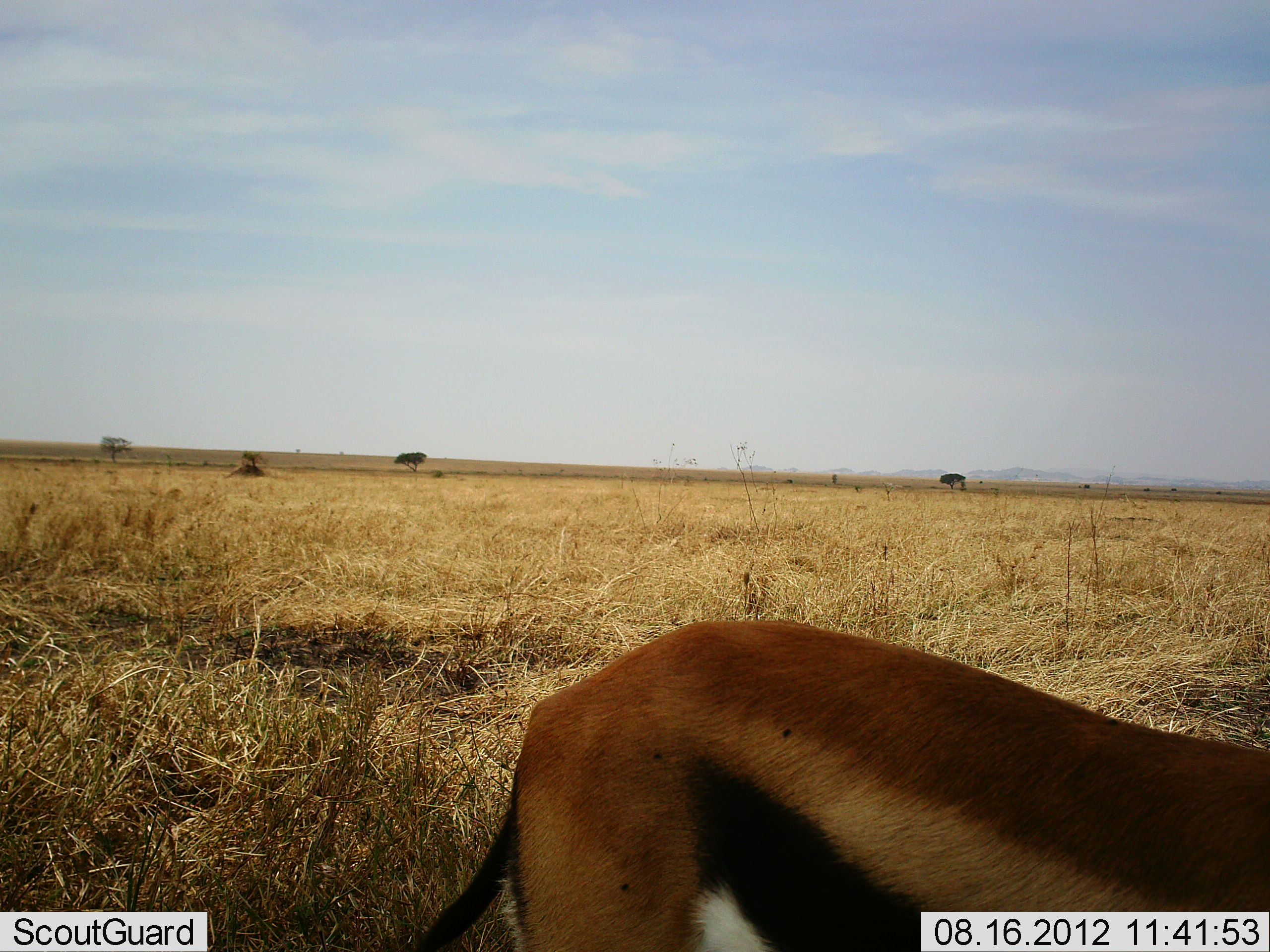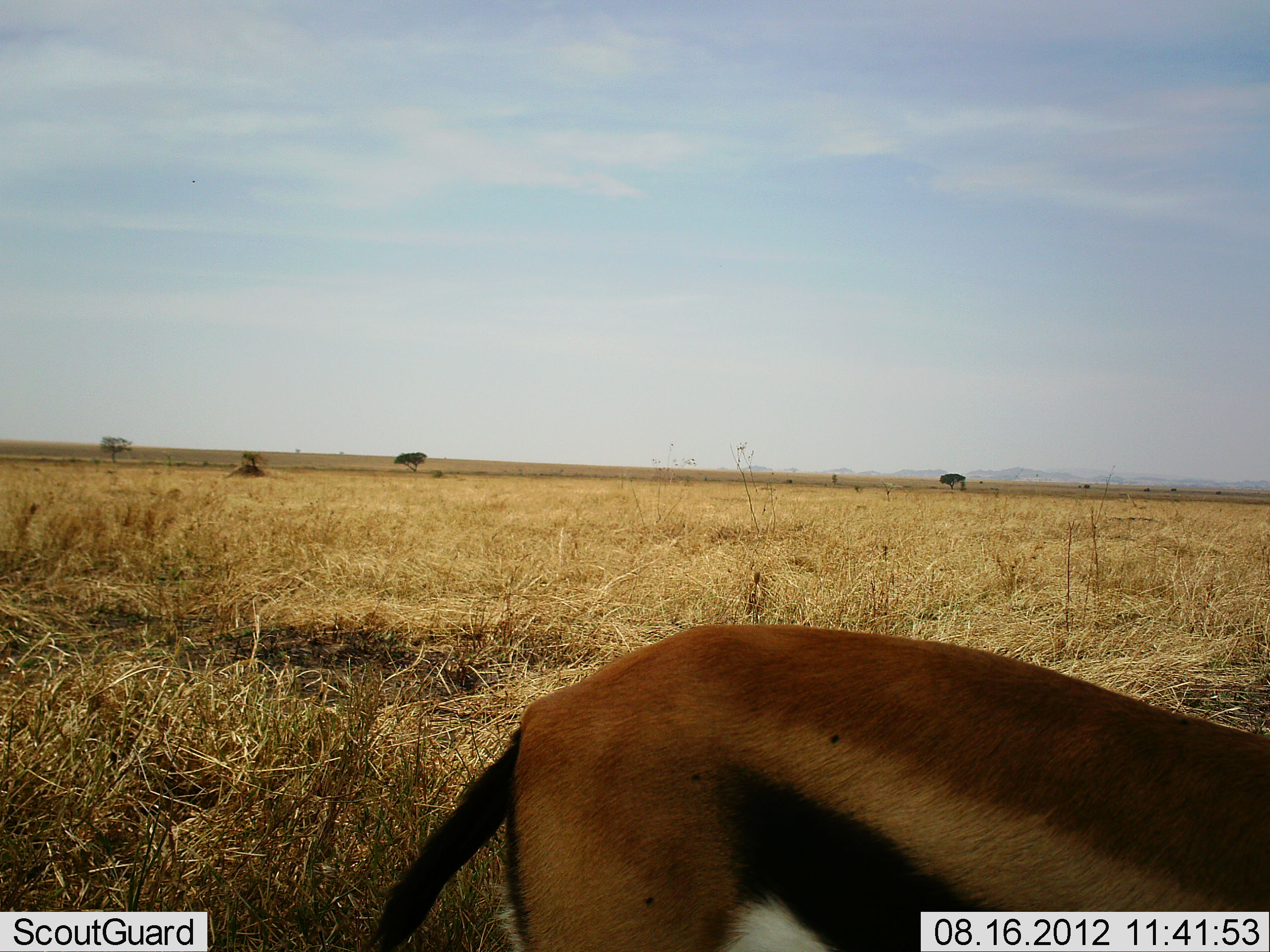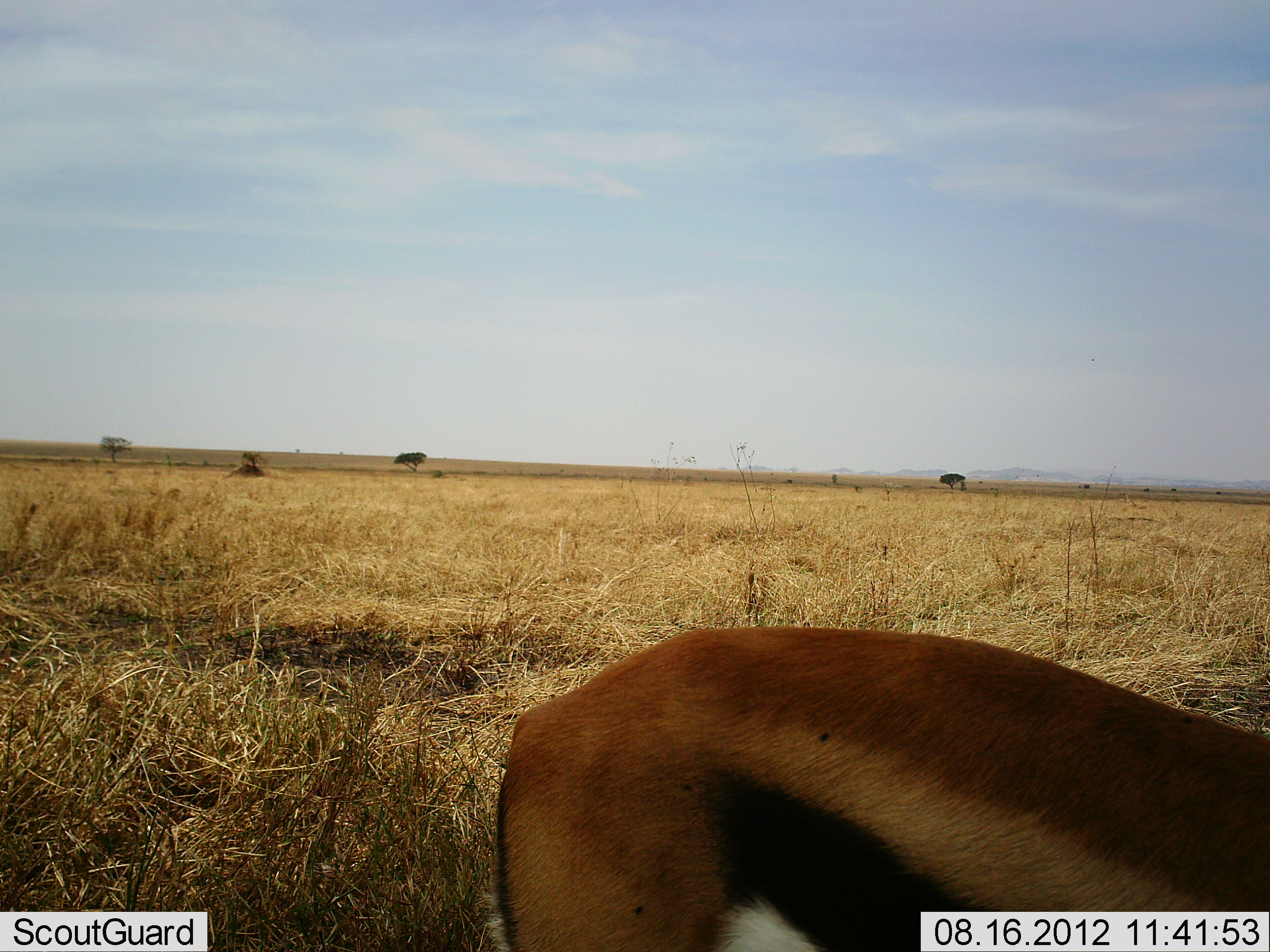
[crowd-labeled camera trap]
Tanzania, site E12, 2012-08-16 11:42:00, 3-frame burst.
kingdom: Animalia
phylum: Chordata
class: Mammalia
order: Artiodactyla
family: Bovidae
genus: Eudorcas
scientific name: Eudorcas thomsonii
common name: thomson's gazelle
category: gazellethomsons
Gazellethomsons (thomson's gazelle) (Eudorcas thomsonii), count 1. Behavior (volunteer vote fractions): standing 70%, resting 0%, moving 0%, interacting 0%. Young present (vote fraction): 0%. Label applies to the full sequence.